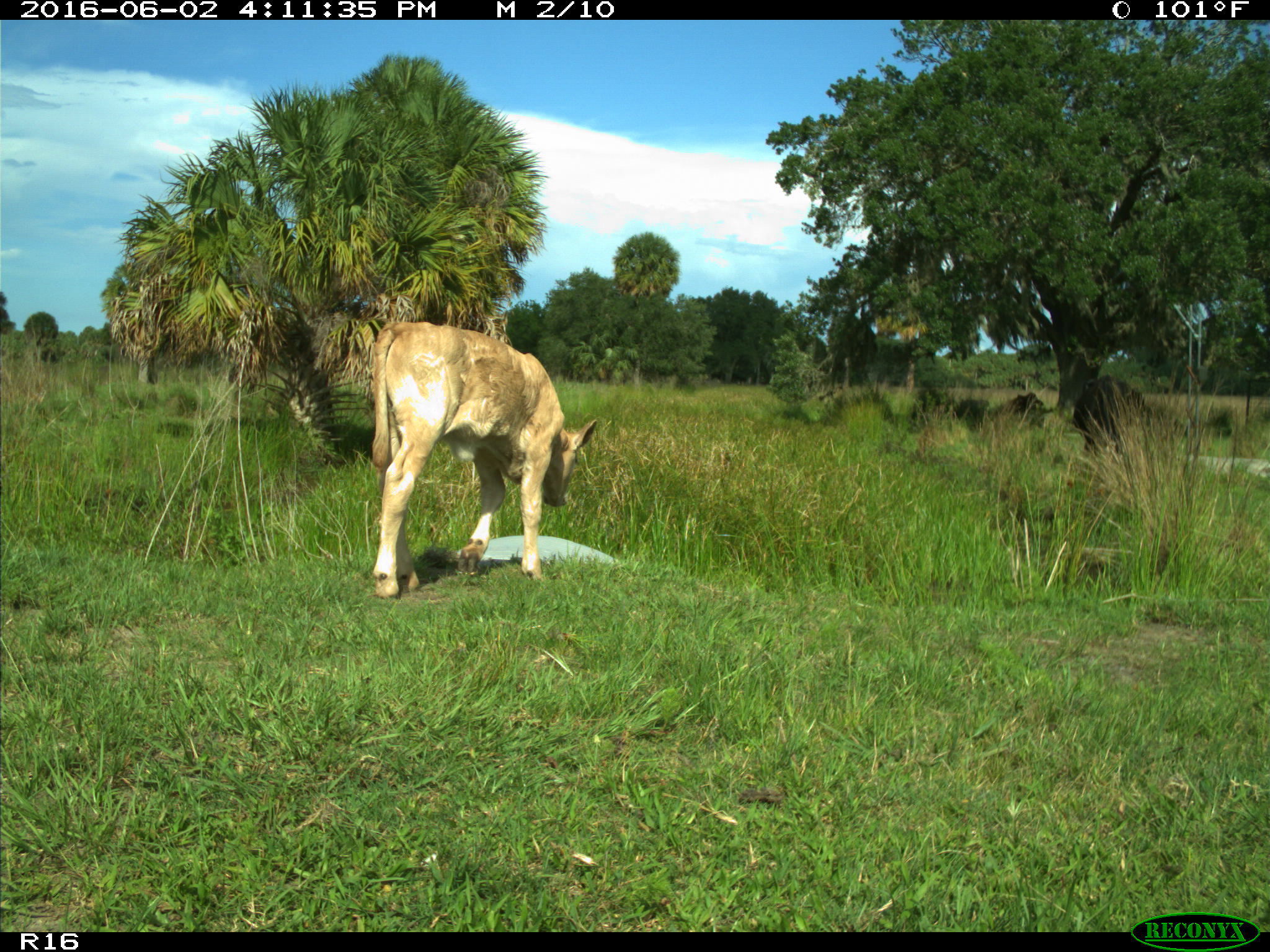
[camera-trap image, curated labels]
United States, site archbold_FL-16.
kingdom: Animalia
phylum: Chordata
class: Mammalia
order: Artiodactyla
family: Bovidae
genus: Bos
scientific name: Bos taurus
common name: domestic cow